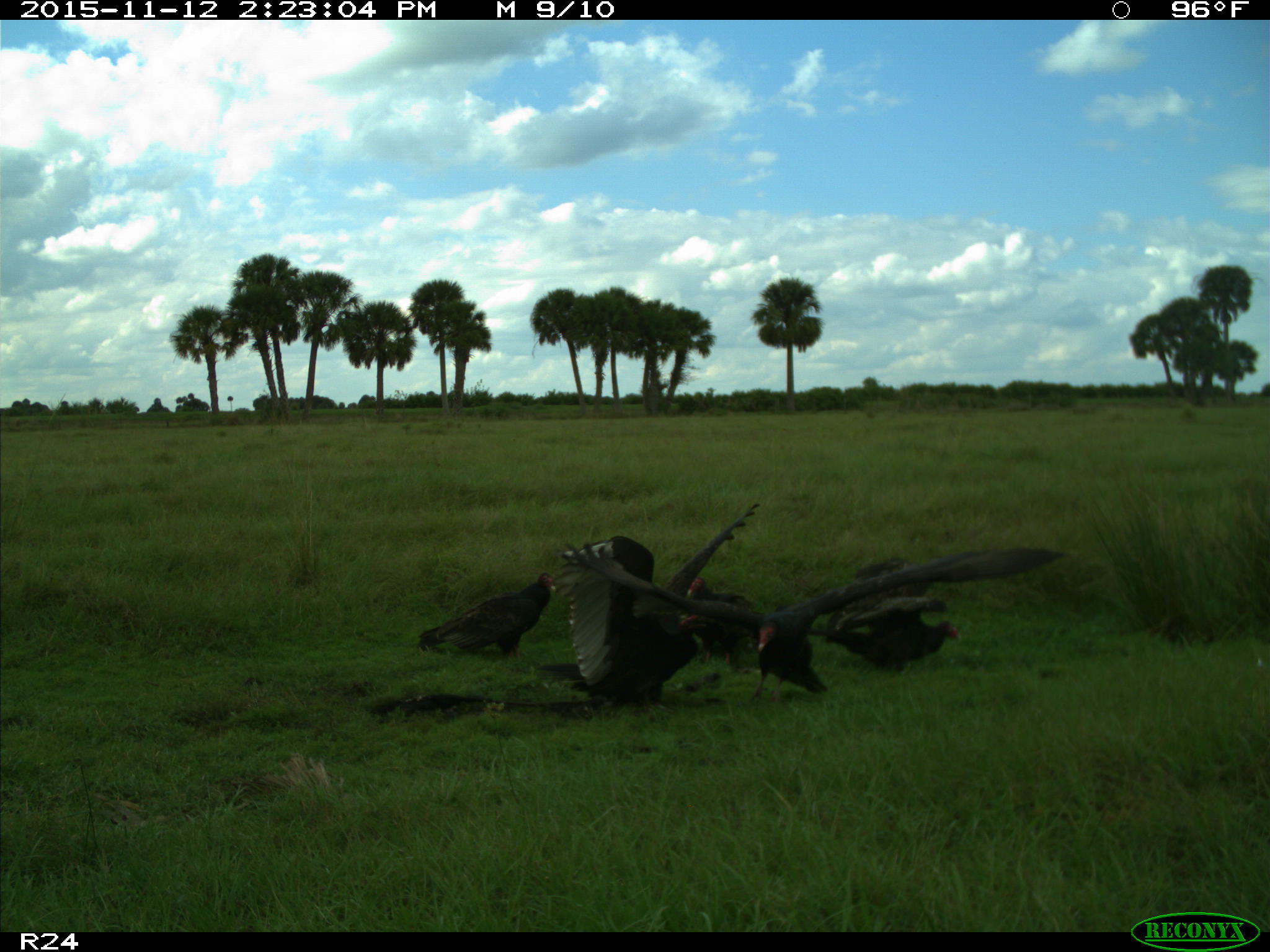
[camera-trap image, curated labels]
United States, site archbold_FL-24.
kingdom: Animalia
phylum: Chordata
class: Aves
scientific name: Aves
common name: birds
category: unidentified bird